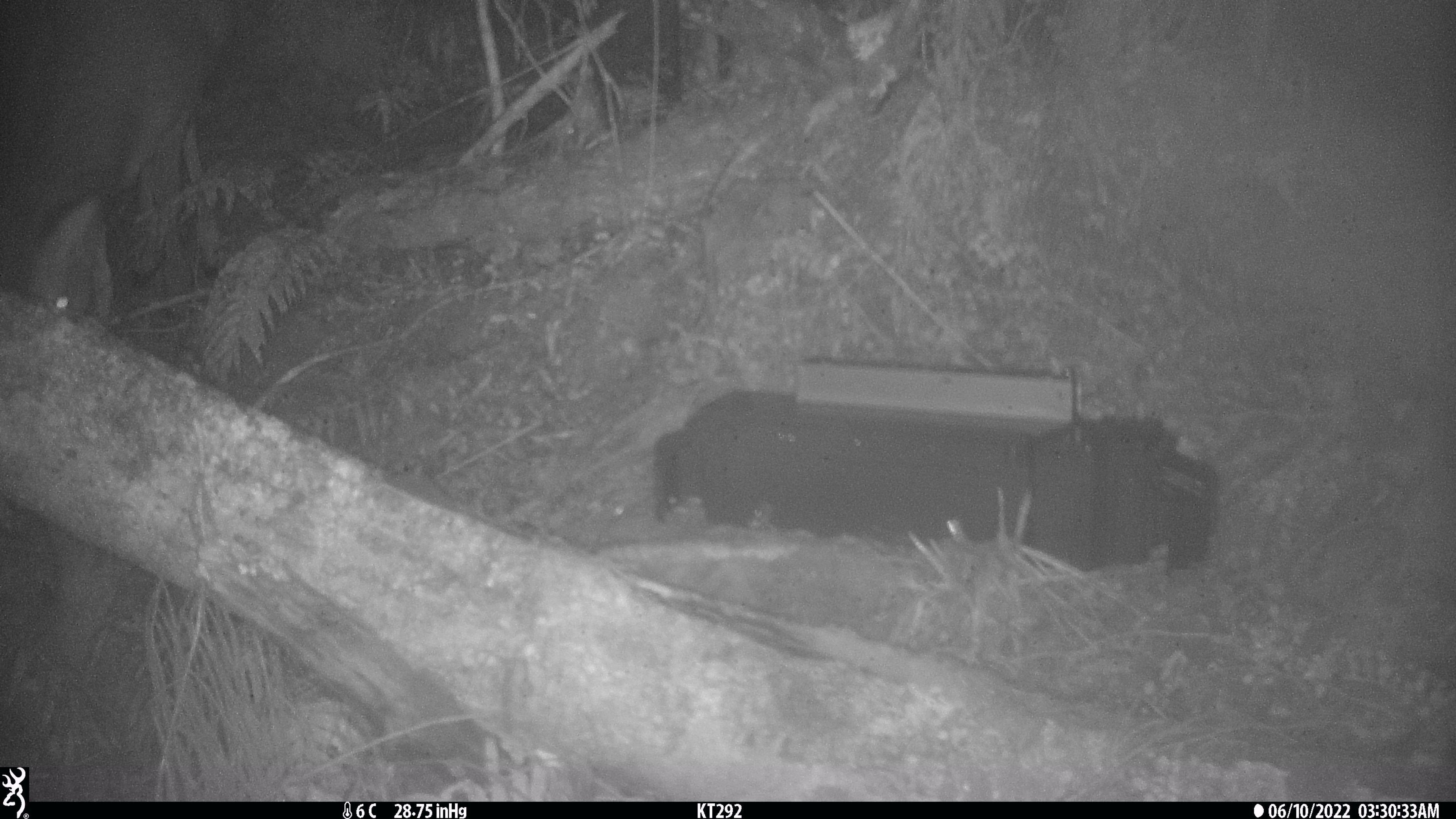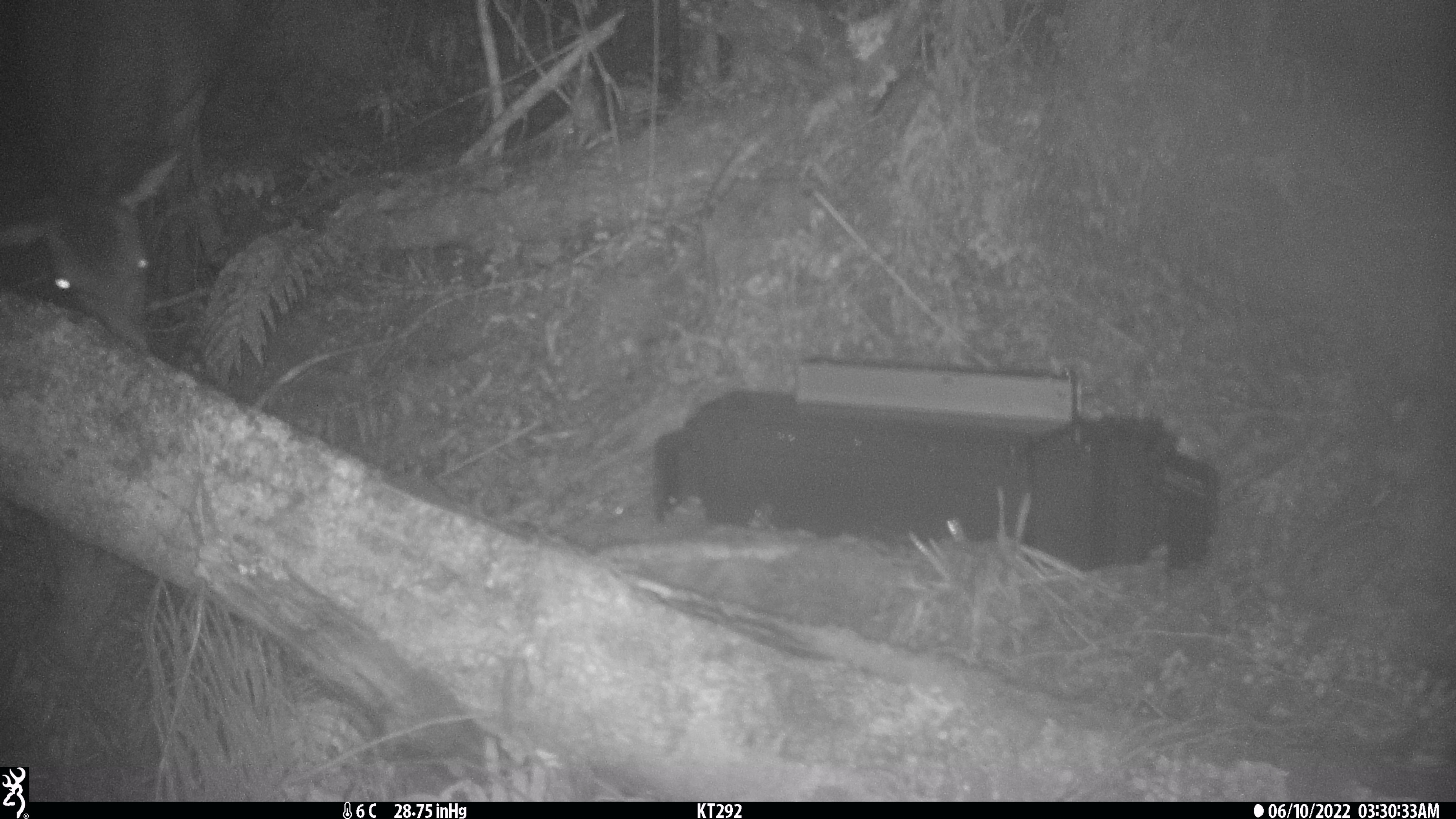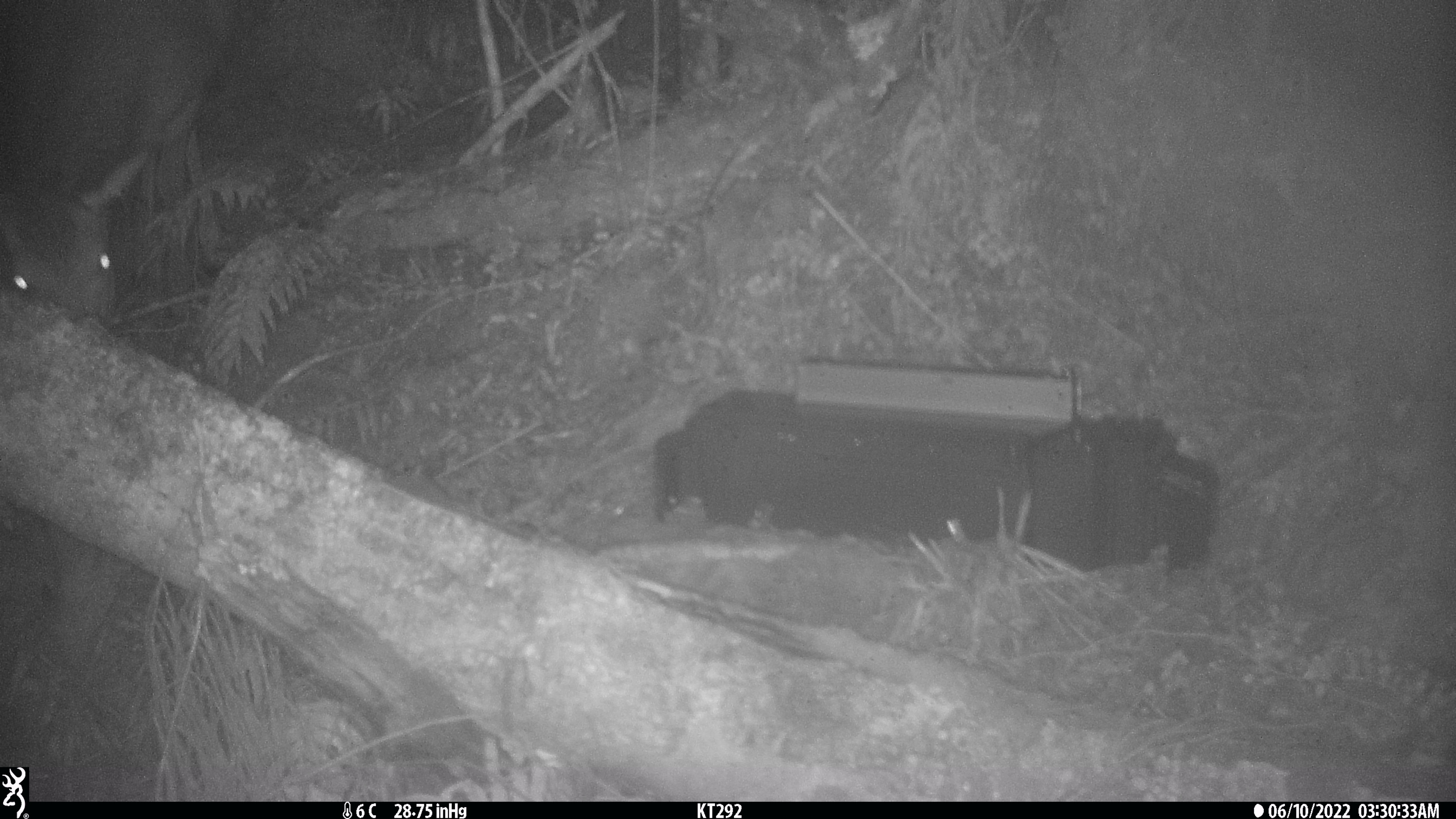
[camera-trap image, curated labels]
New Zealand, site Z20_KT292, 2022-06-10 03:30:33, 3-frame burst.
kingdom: Animalia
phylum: Chordata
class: Mammalia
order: Artiodactyla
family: Cervidae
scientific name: Cervidae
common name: deer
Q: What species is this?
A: Deer (Cervidae).